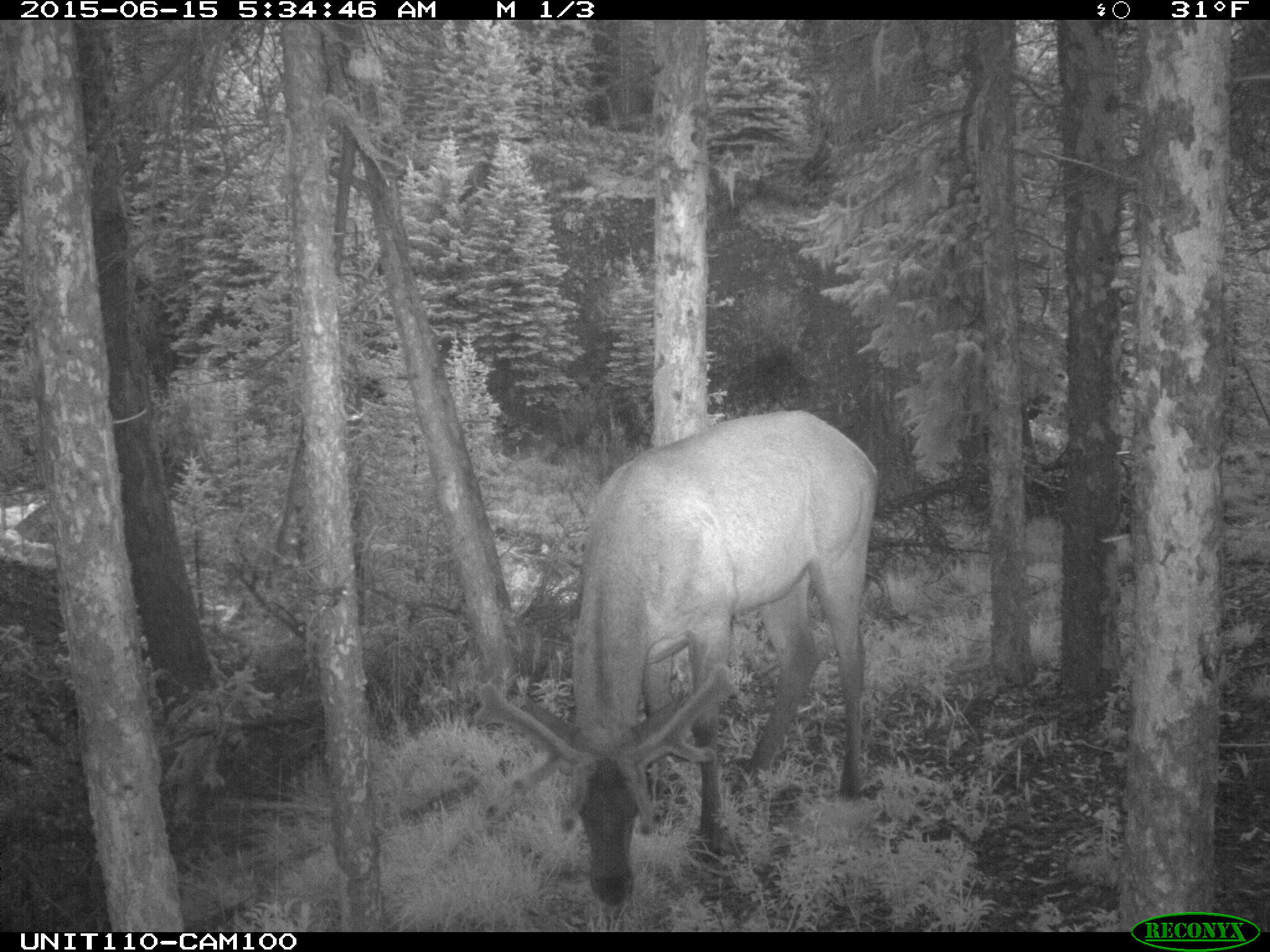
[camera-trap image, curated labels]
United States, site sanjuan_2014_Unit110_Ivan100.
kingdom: Animalia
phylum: Chordata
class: Mammalia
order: Artiodactyla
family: Cervidae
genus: Cervus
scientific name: Cervus elaphus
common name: red deer